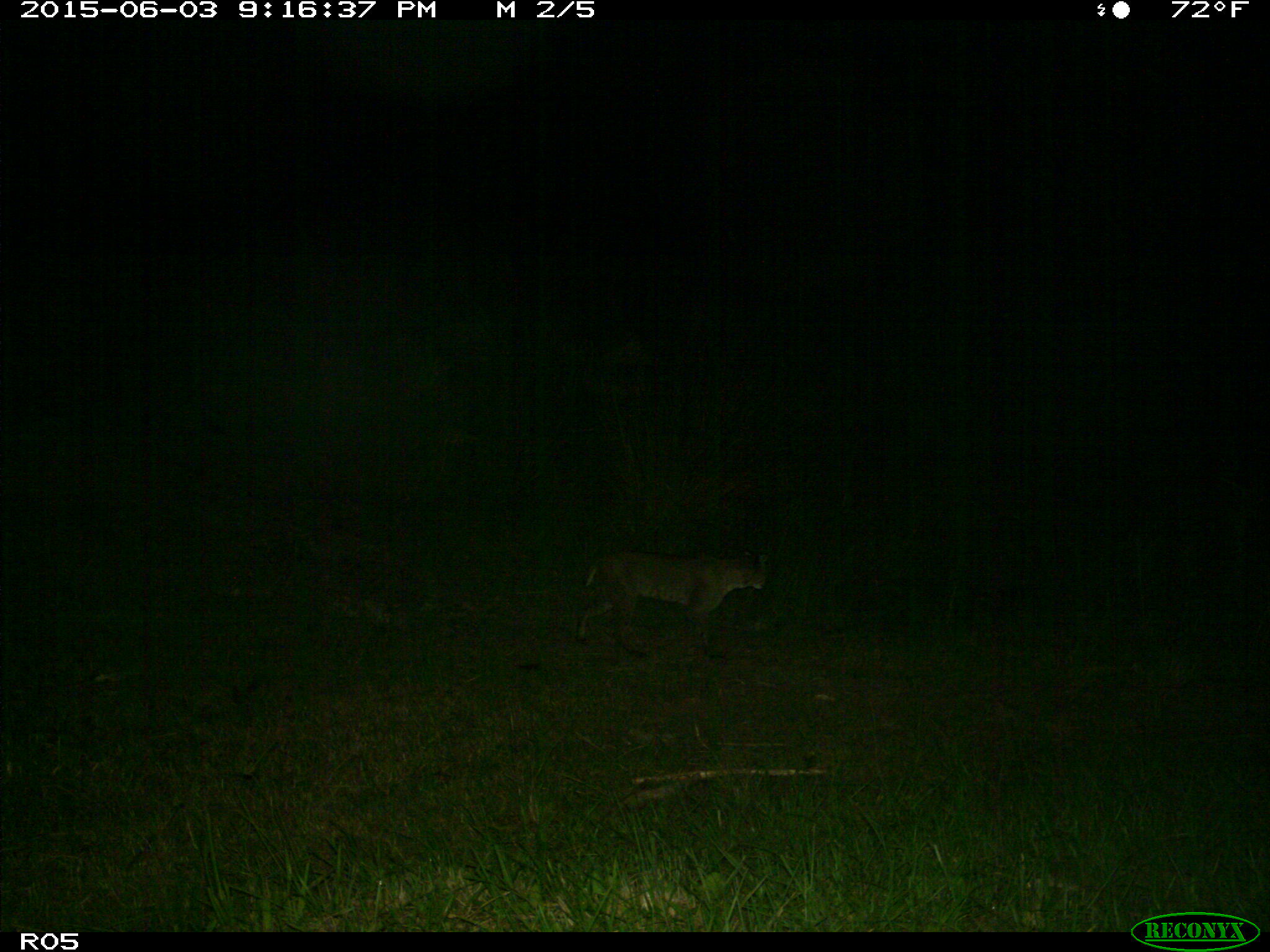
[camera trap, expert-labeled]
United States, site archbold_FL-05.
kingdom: Animalia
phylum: Chordata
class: Mammalia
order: Carnivora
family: Felidae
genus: Lynx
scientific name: Lynx rufus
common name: bobcat